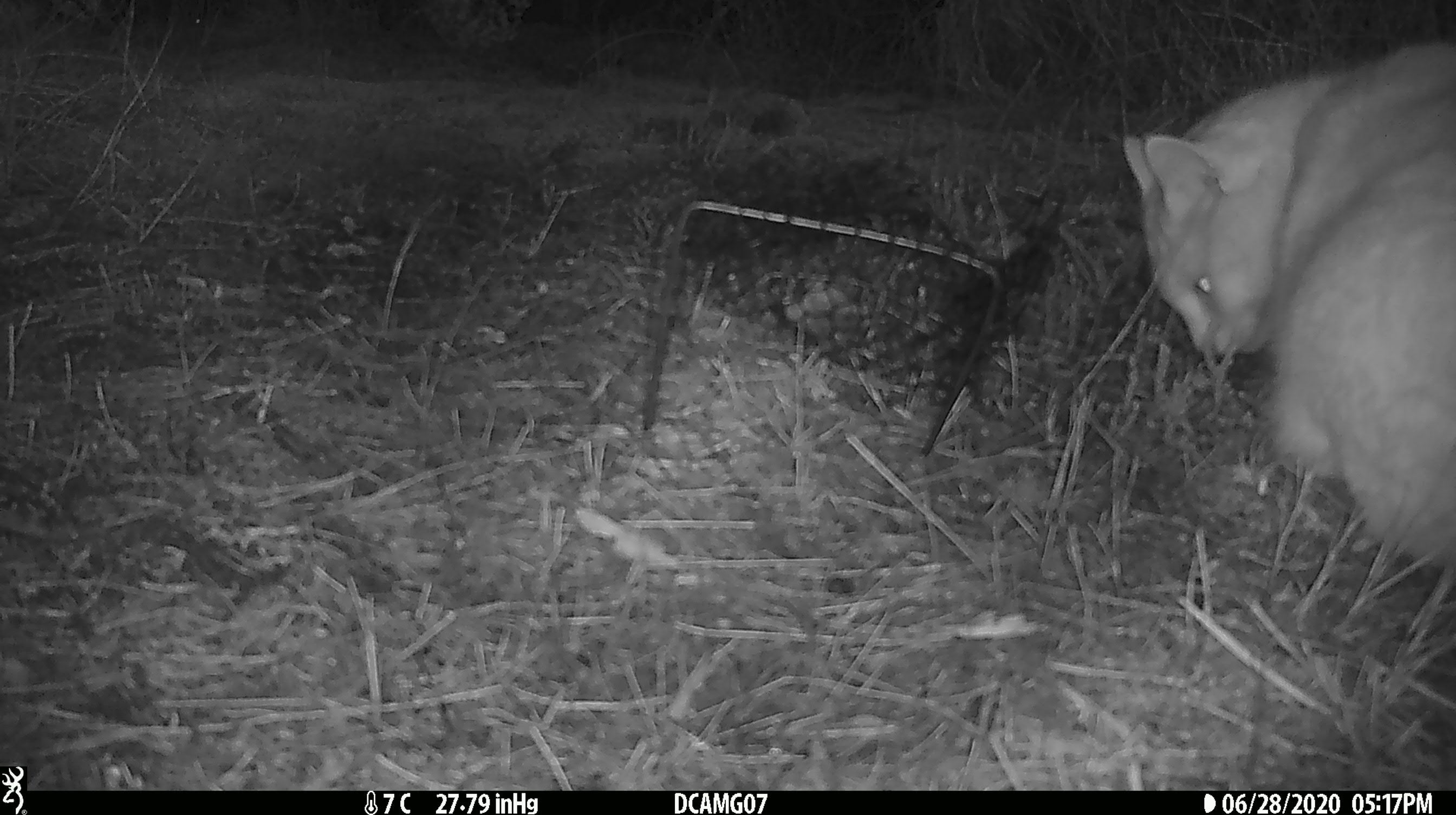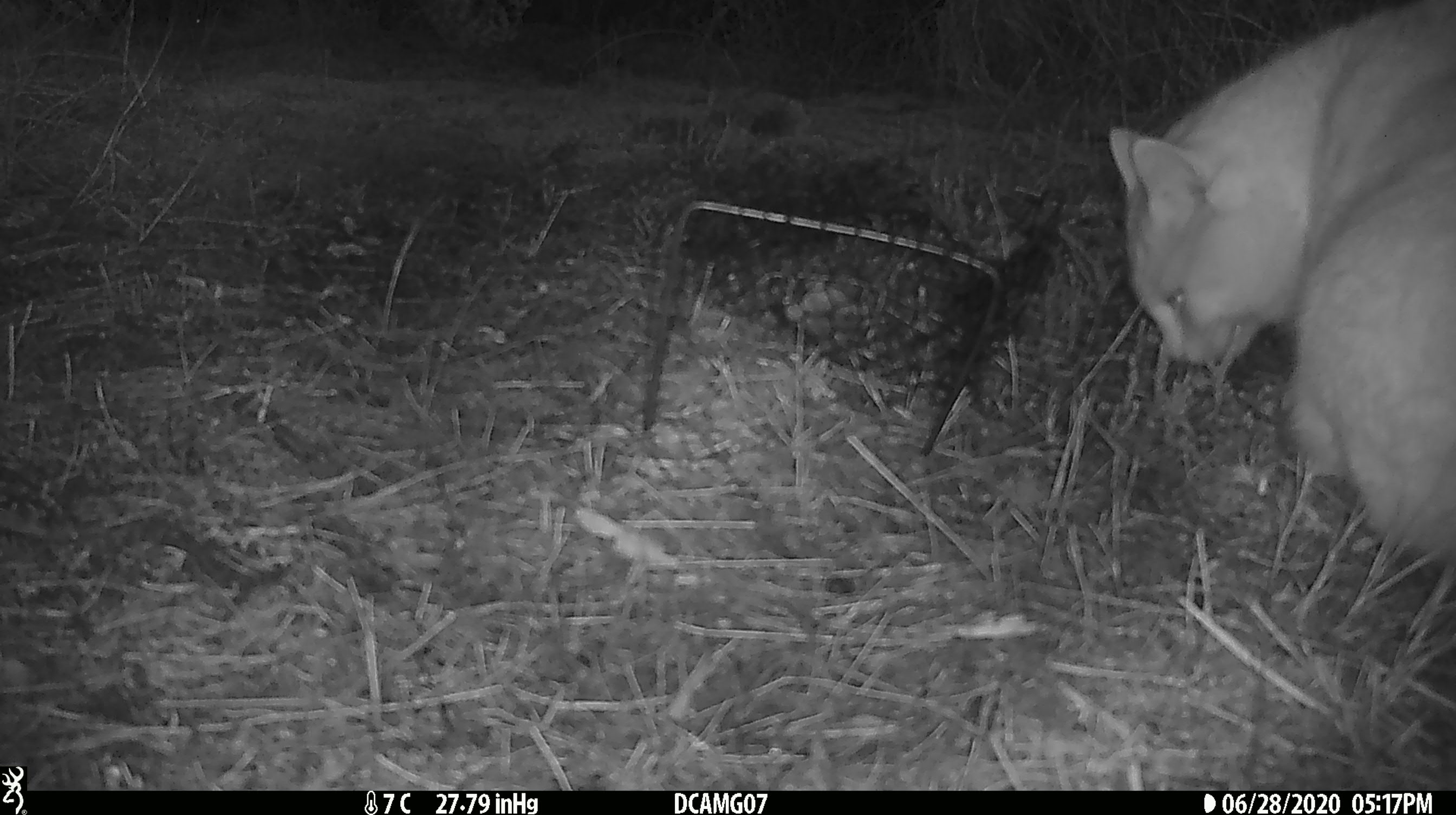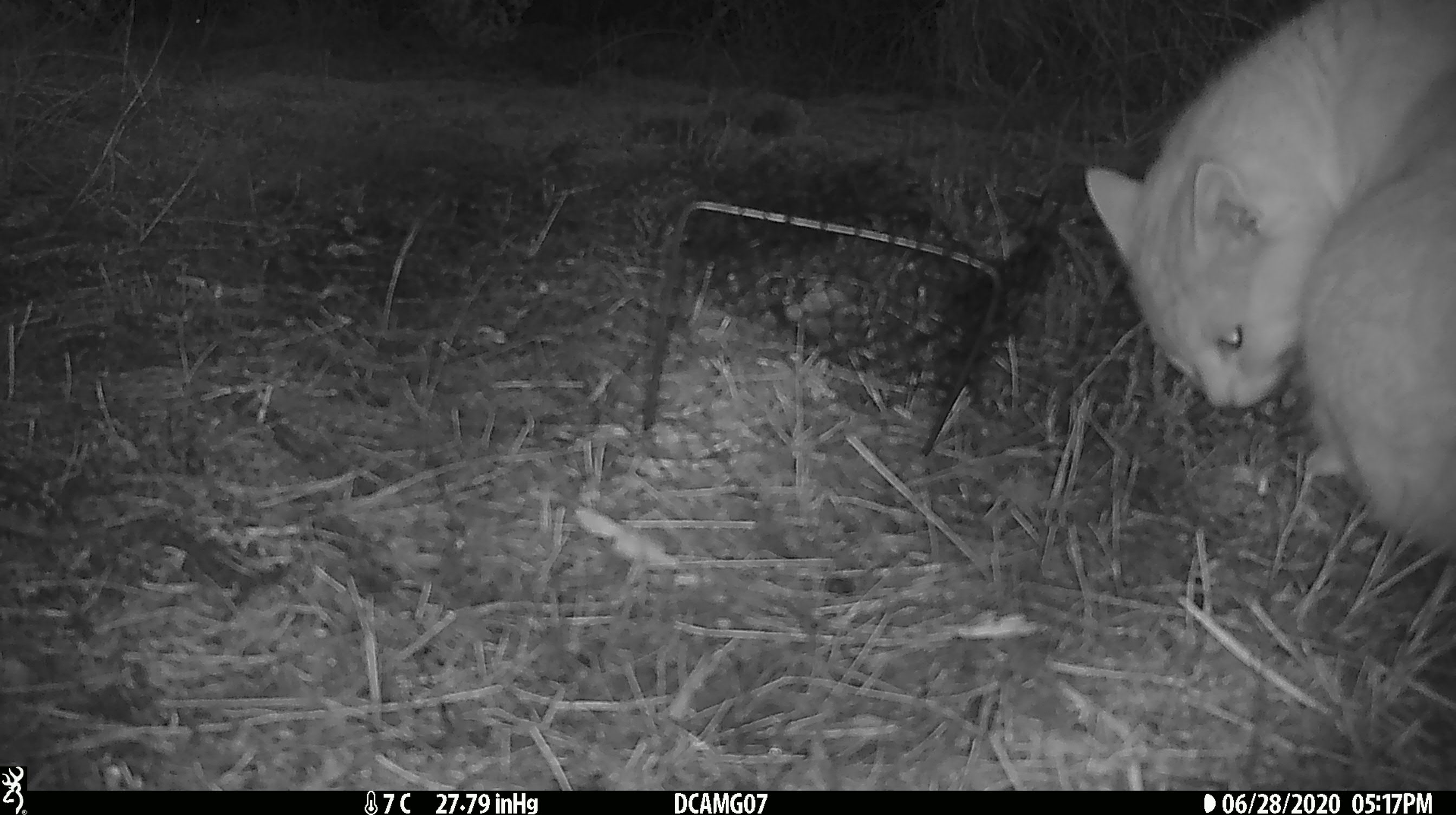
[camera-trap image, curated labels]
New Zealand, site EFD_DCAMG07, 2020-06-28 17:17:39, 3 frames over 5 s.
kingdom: Animalia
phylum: Chordata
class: Mammalia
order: Carnivora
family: Felidae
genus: Felis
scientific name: Felis catus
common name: domestic cat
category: cat